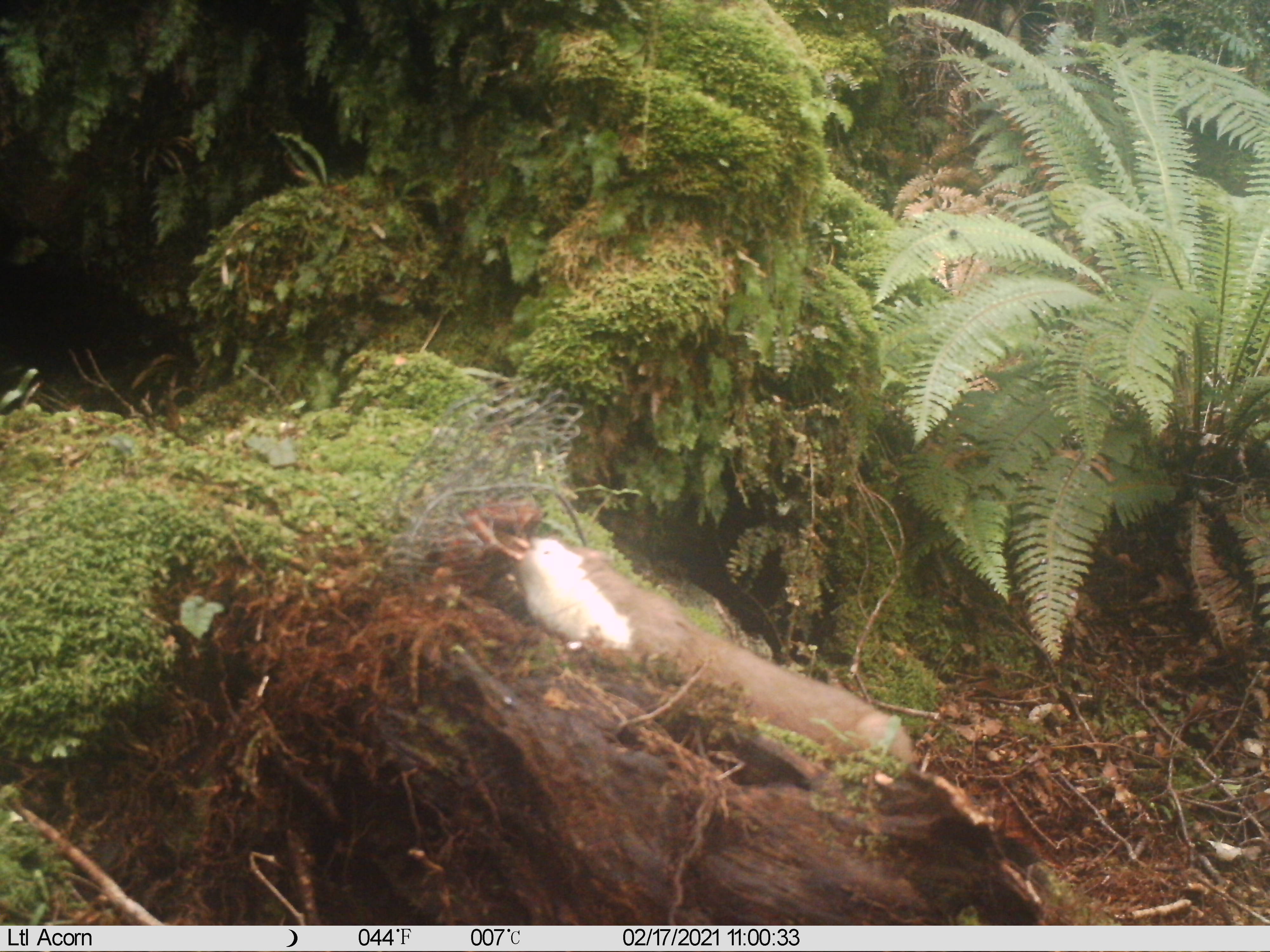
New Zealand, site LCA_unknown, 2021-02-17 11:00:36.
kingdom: Animalia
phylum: Chordata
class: Mammalia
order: Carnivora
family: Mustelidae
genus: Mustela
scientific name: Mustela erminea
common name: stoat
Stoat (Mustela erminea).